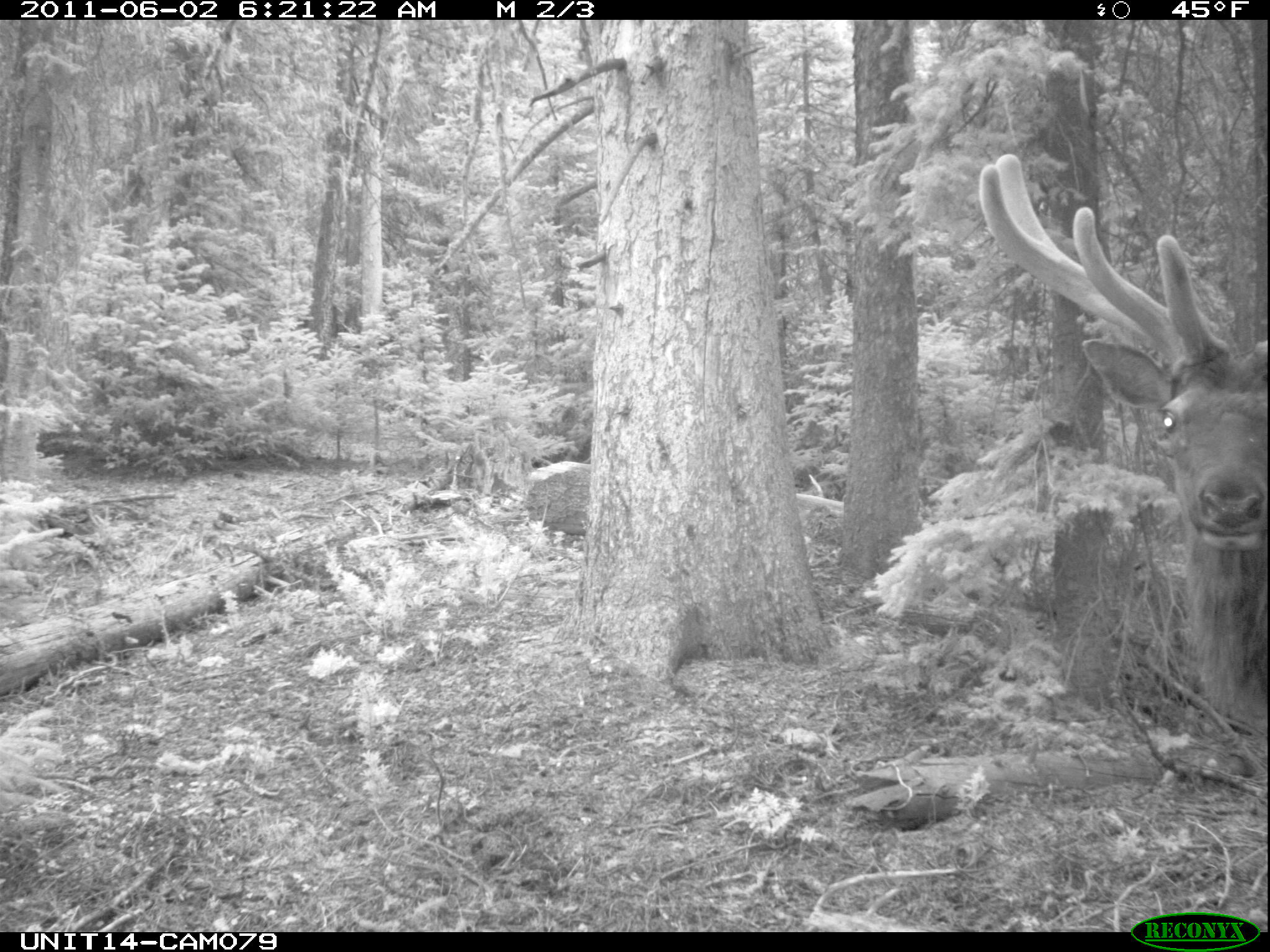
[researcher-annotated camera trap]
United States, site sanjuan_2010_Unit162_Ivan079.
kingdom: Animalia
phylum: Chordata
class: Mammalia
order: Artiodactyla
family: Cervidae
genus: Cervus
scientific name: Cervus elaphus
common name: red deer